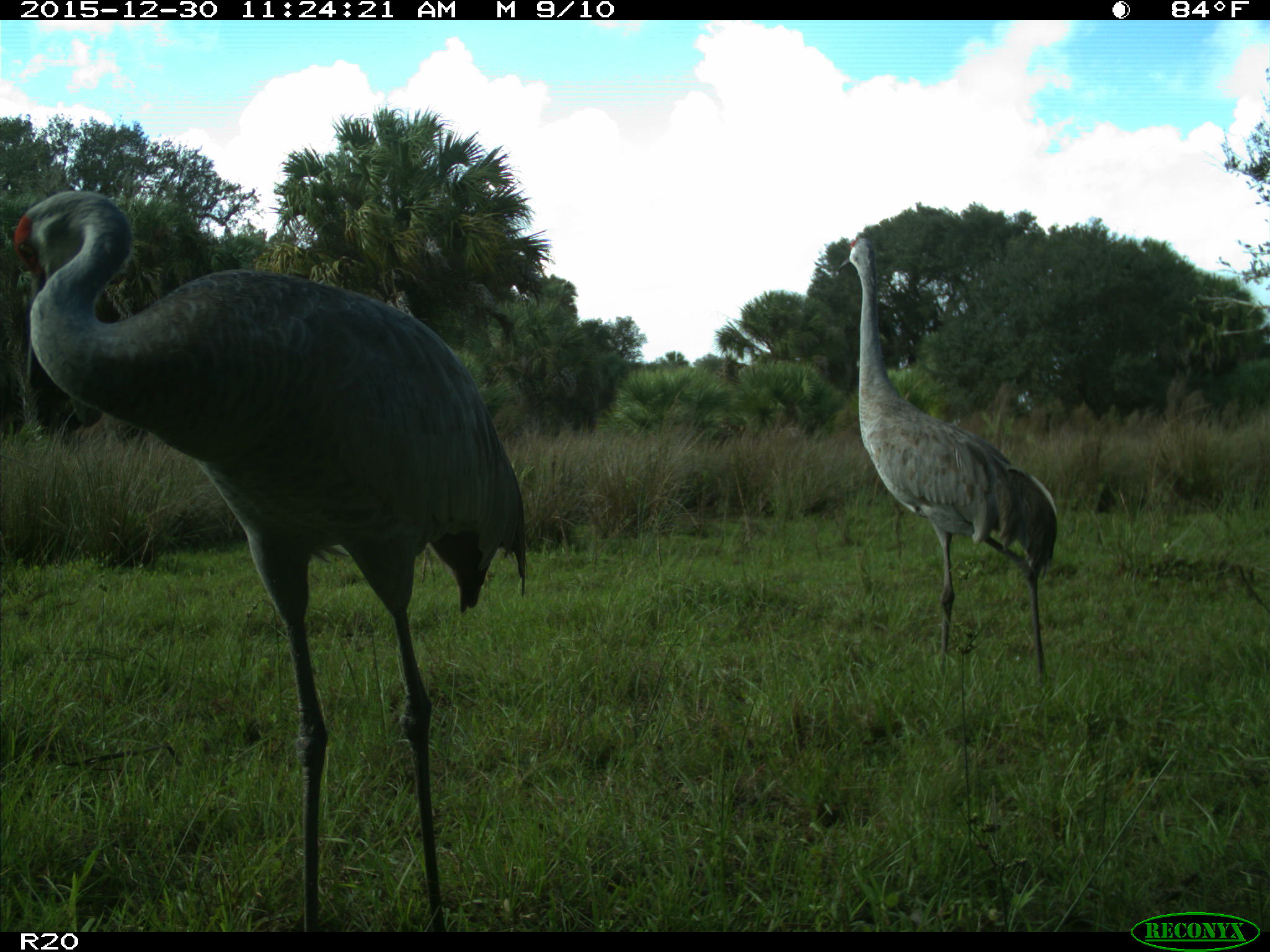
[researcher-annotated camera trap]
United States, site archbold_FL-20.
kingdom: Animalia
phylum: Chordata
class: Aves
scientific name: Aves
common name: birds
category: unidentified bird